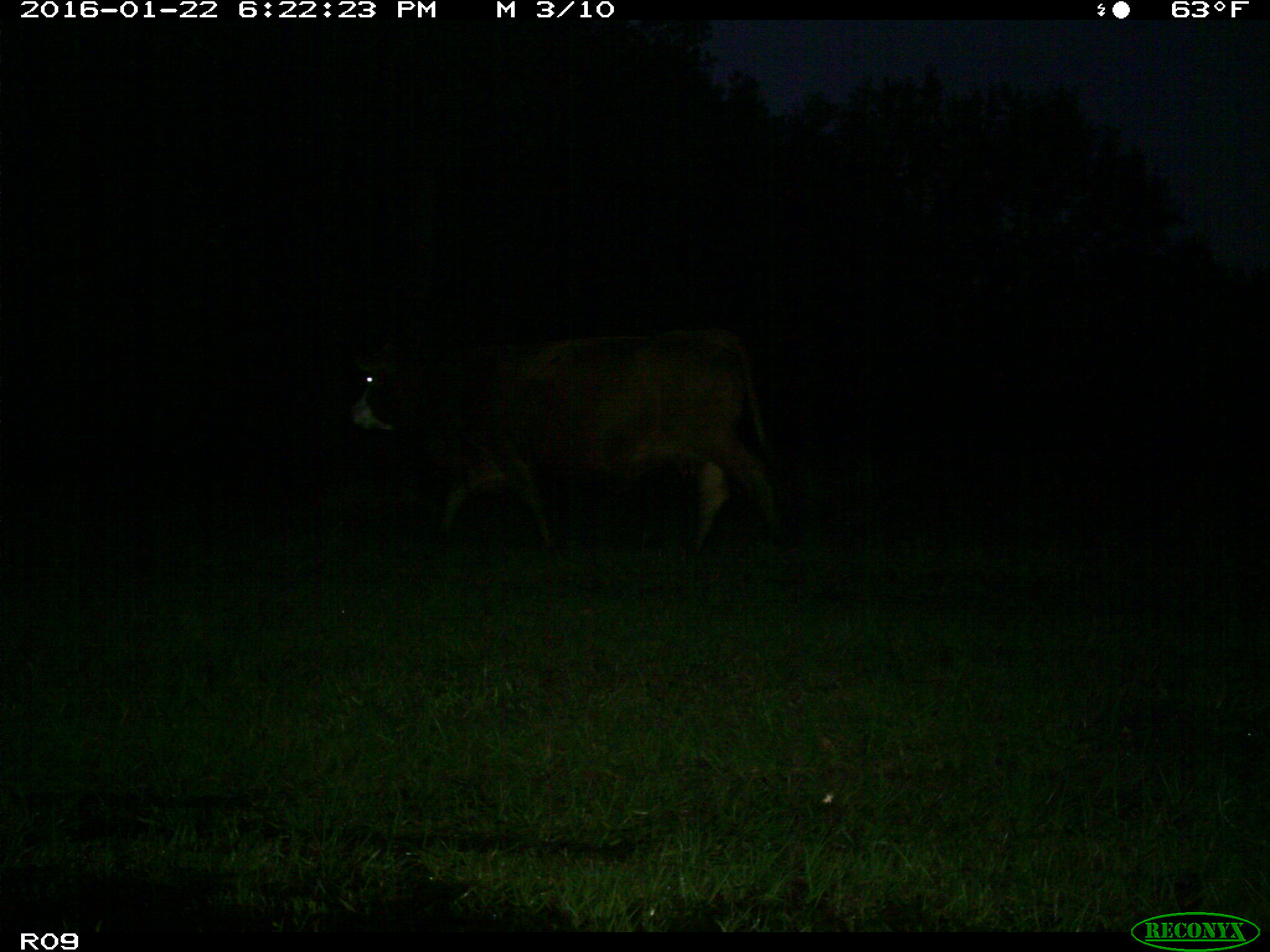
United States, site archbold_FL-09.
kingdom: Animalia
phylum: Chordata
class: Mammalia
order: Artiodactyla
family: Bovidae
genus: Bos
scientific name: Bos taurus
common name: domestic cow